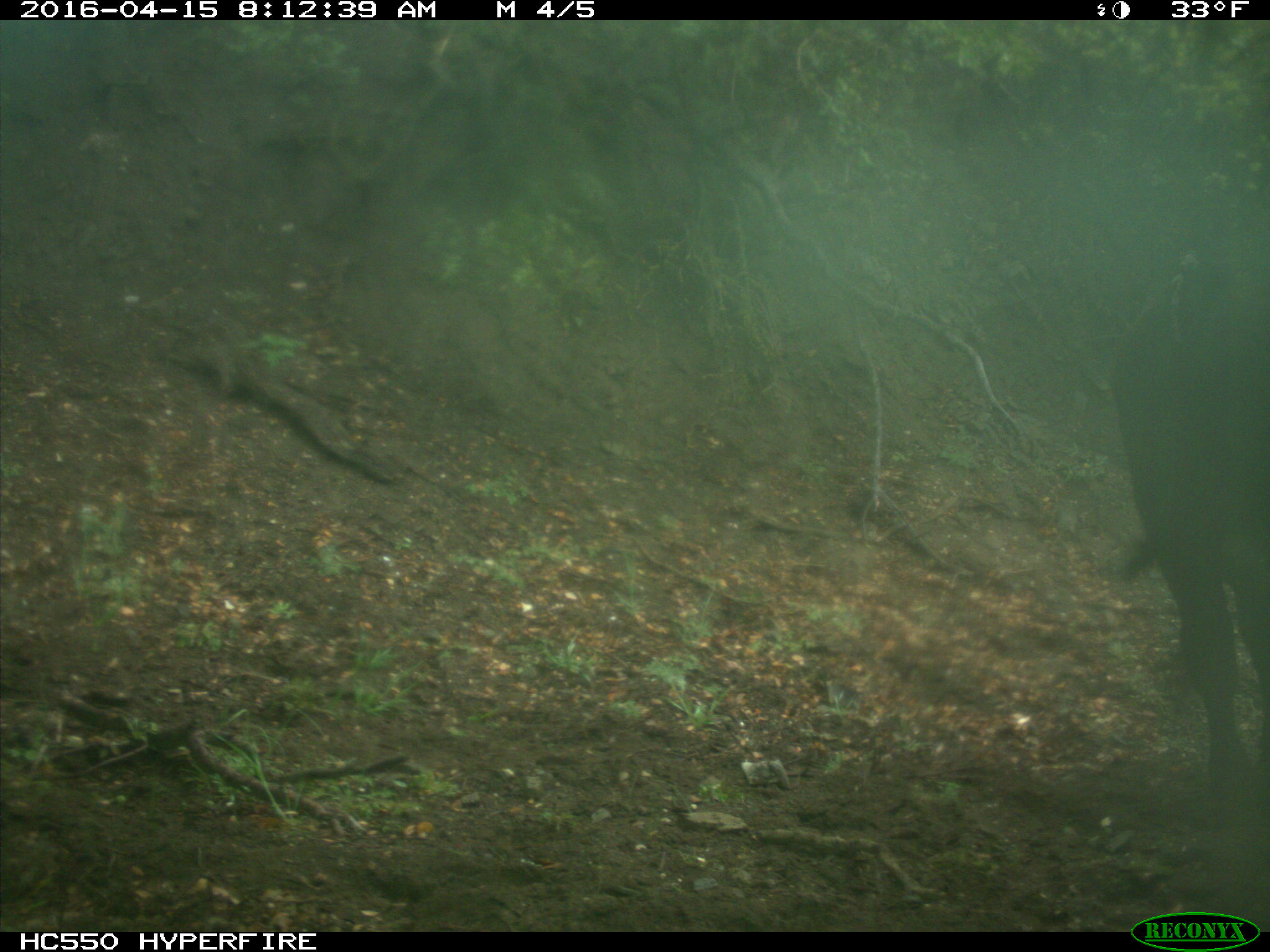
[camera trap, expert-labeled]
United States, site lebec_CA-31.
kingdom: Animalia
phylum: Chordata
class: Mammalia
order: Artiodactyla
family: Bovidae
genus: Bos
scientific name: Bos taurus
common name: domestic cow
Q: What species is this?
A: Bos taurus (domestic cow).